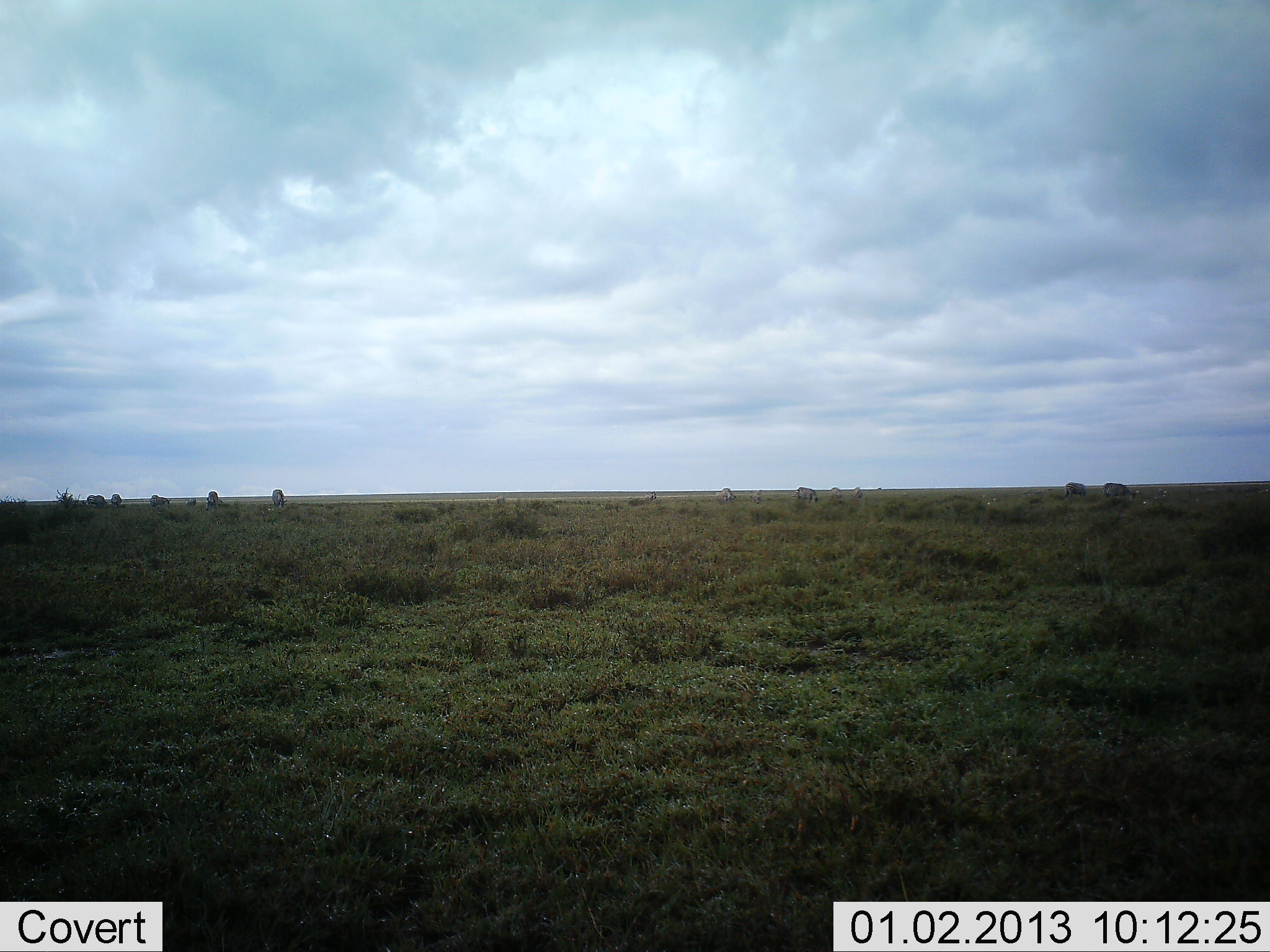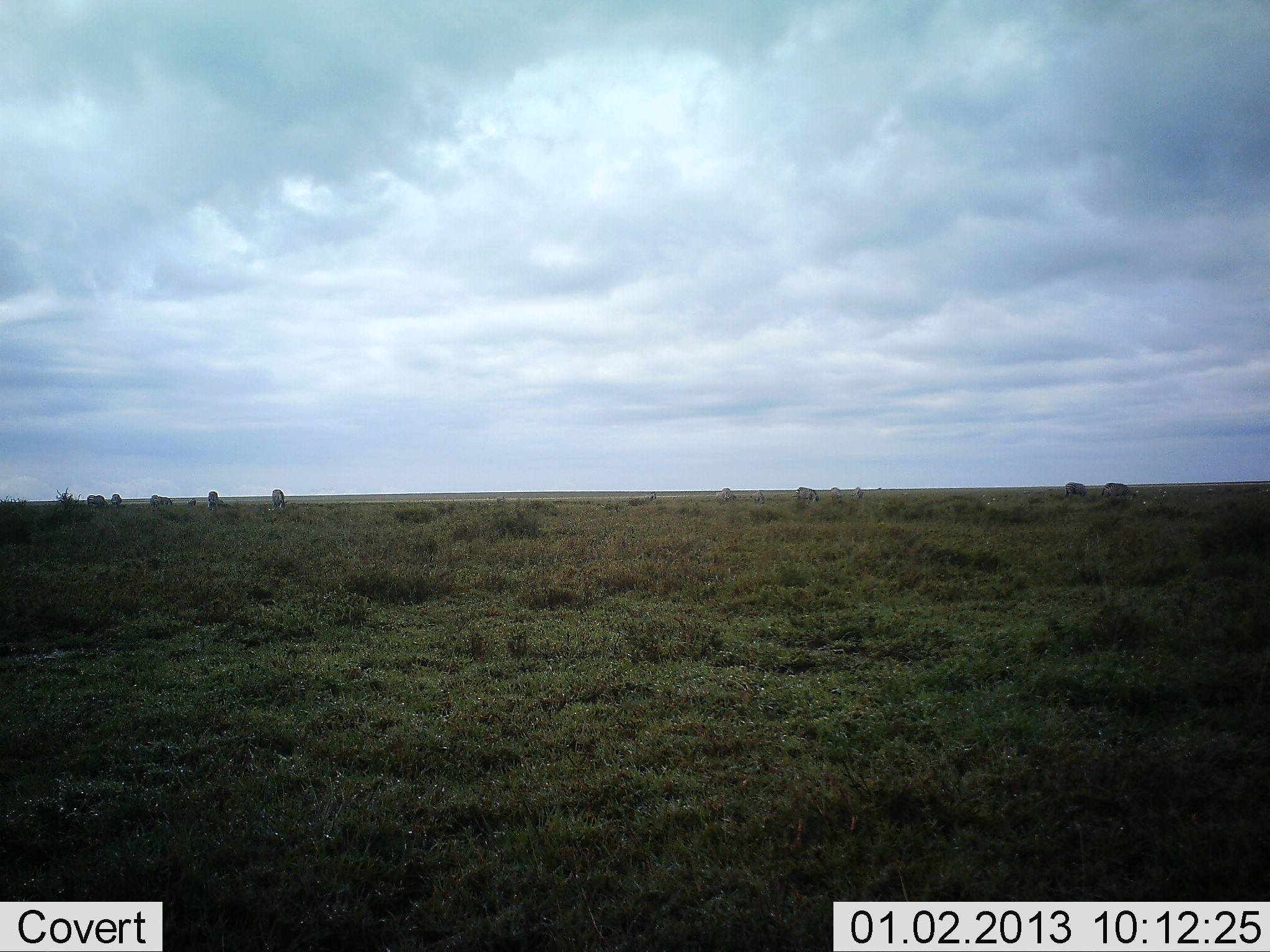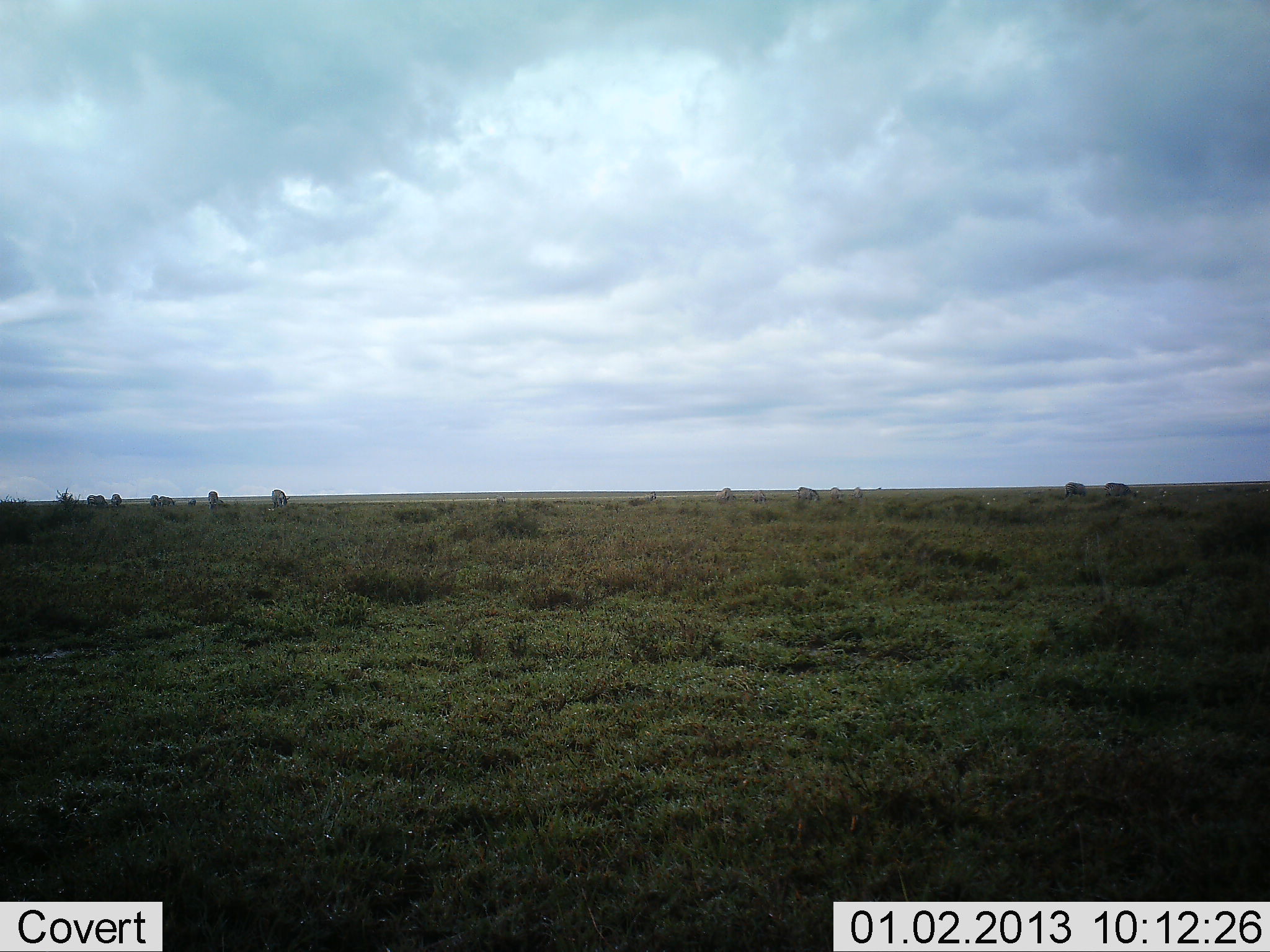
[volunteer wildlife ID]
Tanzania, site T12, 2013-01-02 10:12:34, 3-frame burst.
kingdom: Animalia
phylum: Chordata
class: Mammalia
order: Perissodactyla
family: Equidae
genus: Equus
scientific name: Equus quagga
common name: plains zebra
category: zebra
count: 7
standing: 14%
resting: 0%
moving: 0%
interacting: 0%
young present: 0%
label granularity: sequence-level